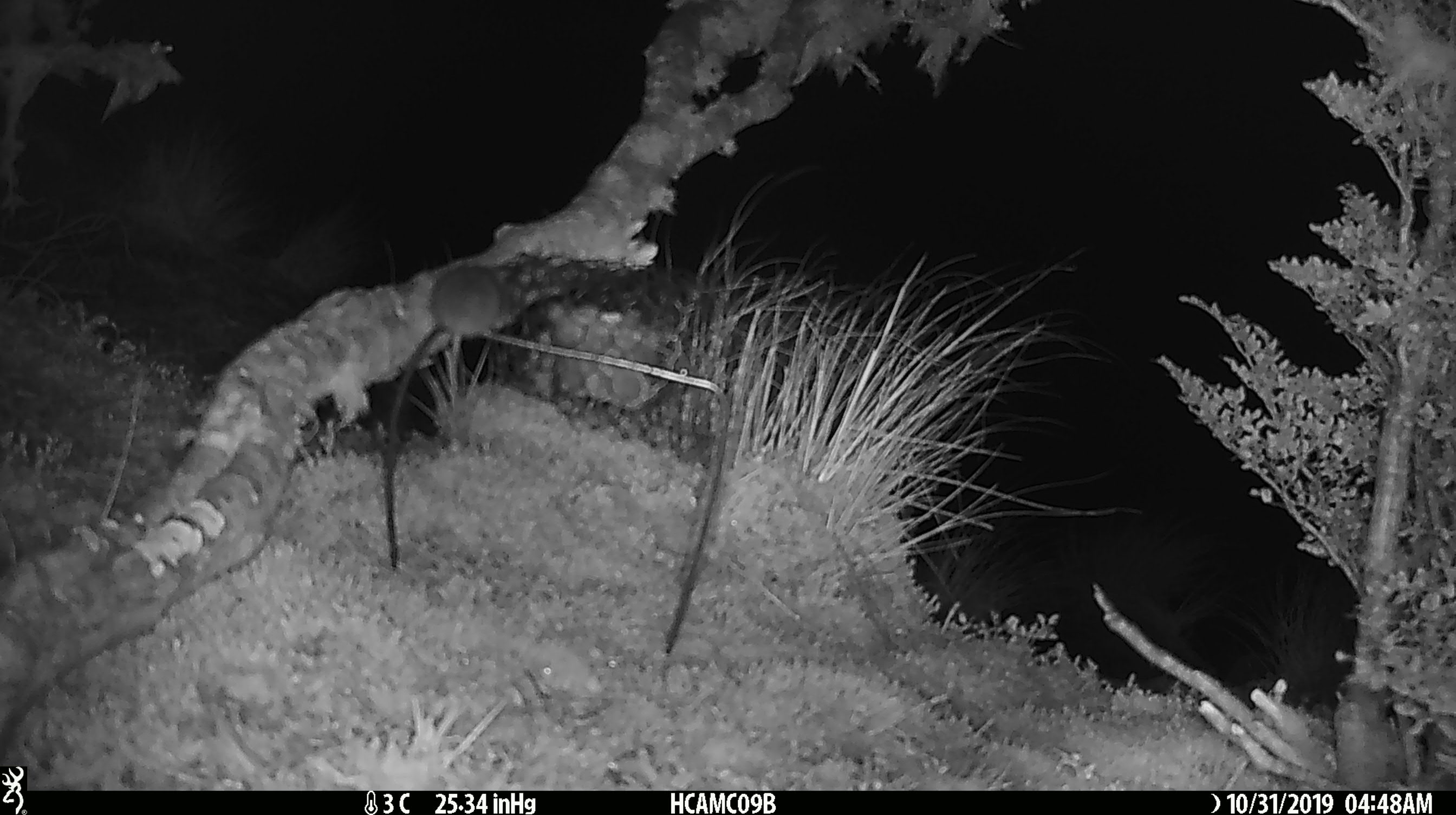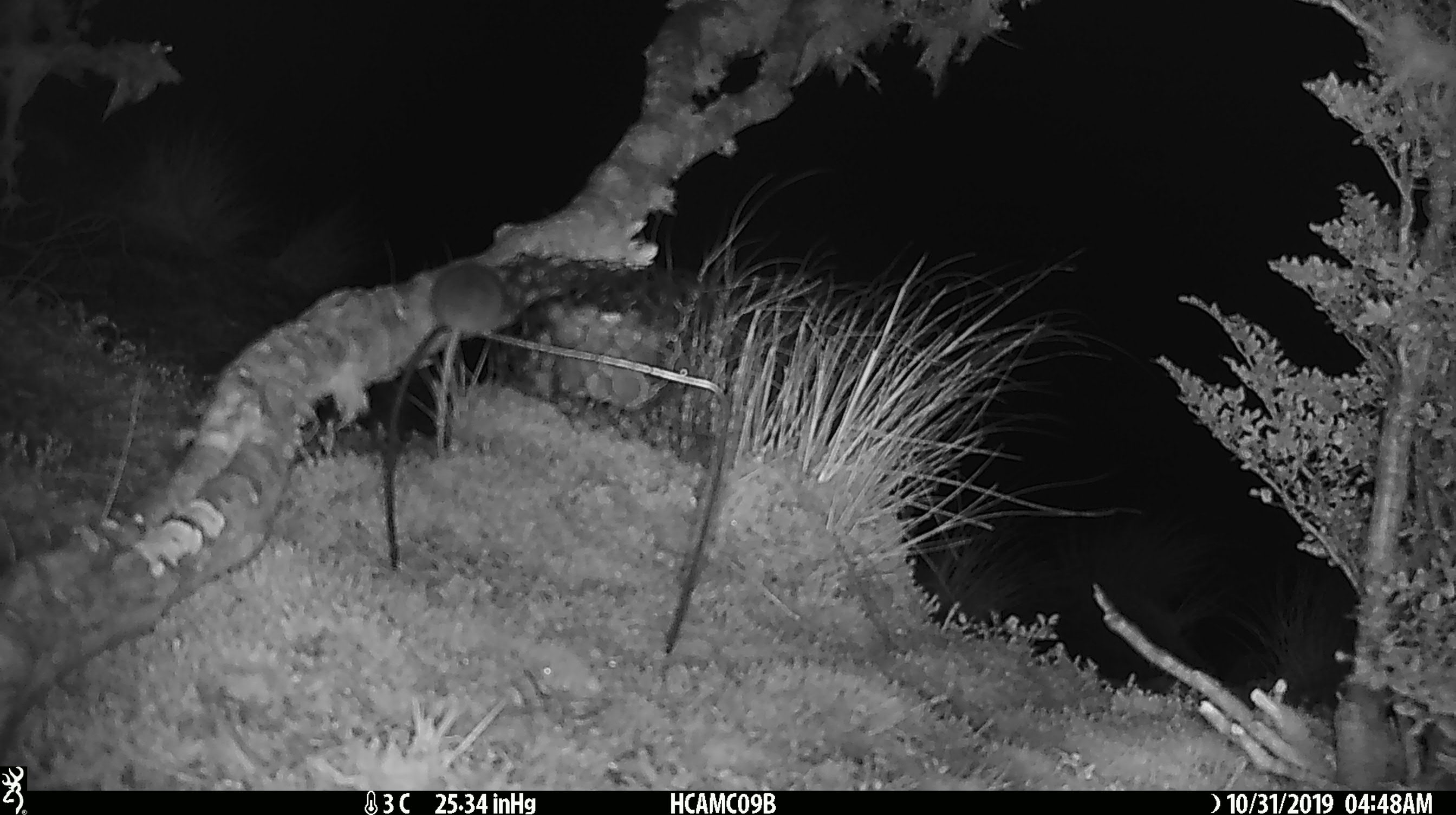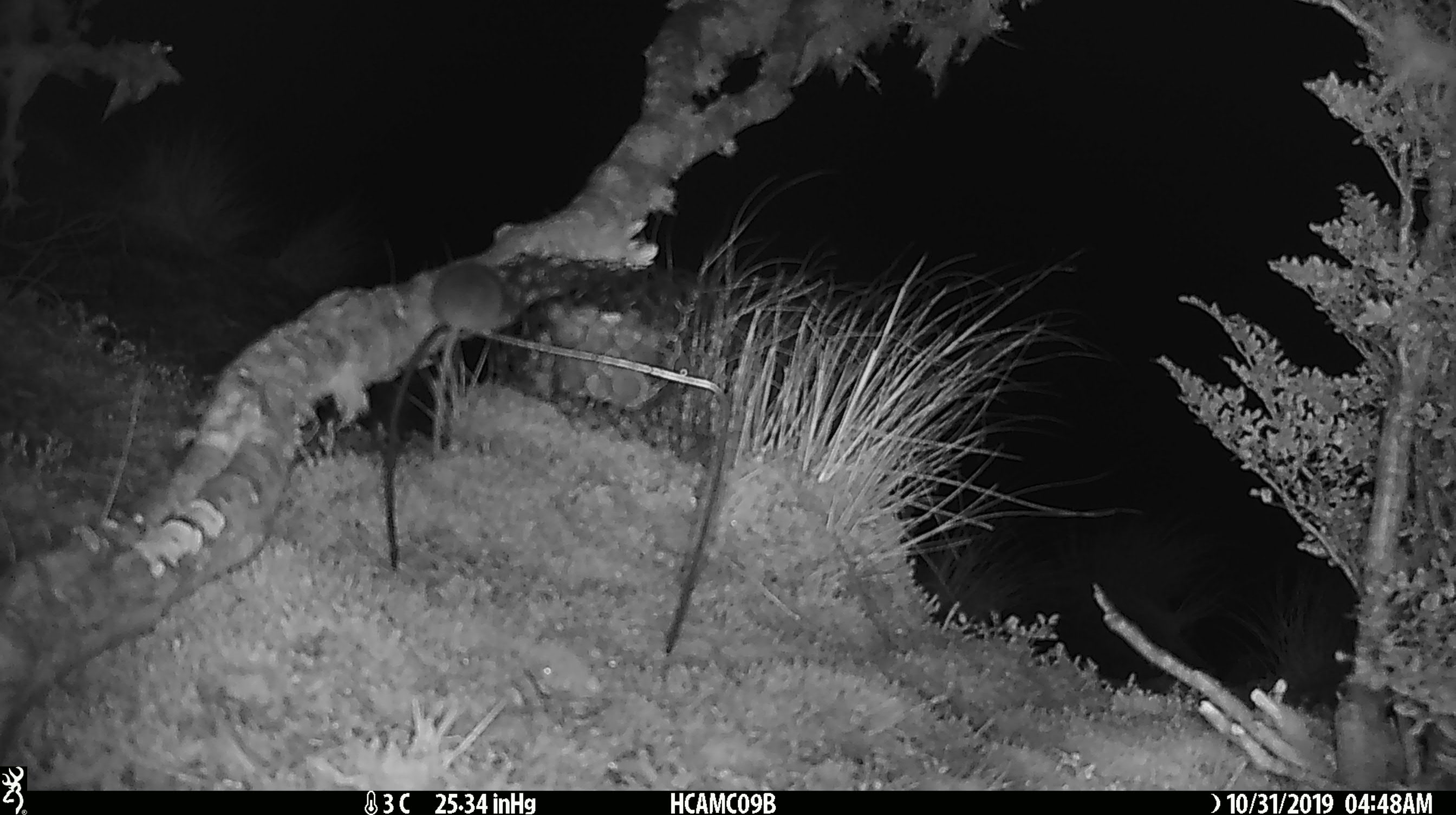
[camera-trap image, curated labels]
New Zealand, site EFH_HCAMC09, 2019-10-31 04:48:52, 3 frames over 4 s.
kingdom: Animalia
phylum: Chordata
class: Mammalia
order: Rodentia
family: Muridae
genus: Mus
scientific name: Mus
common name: mouse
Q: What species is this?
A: Mouse (Mus).